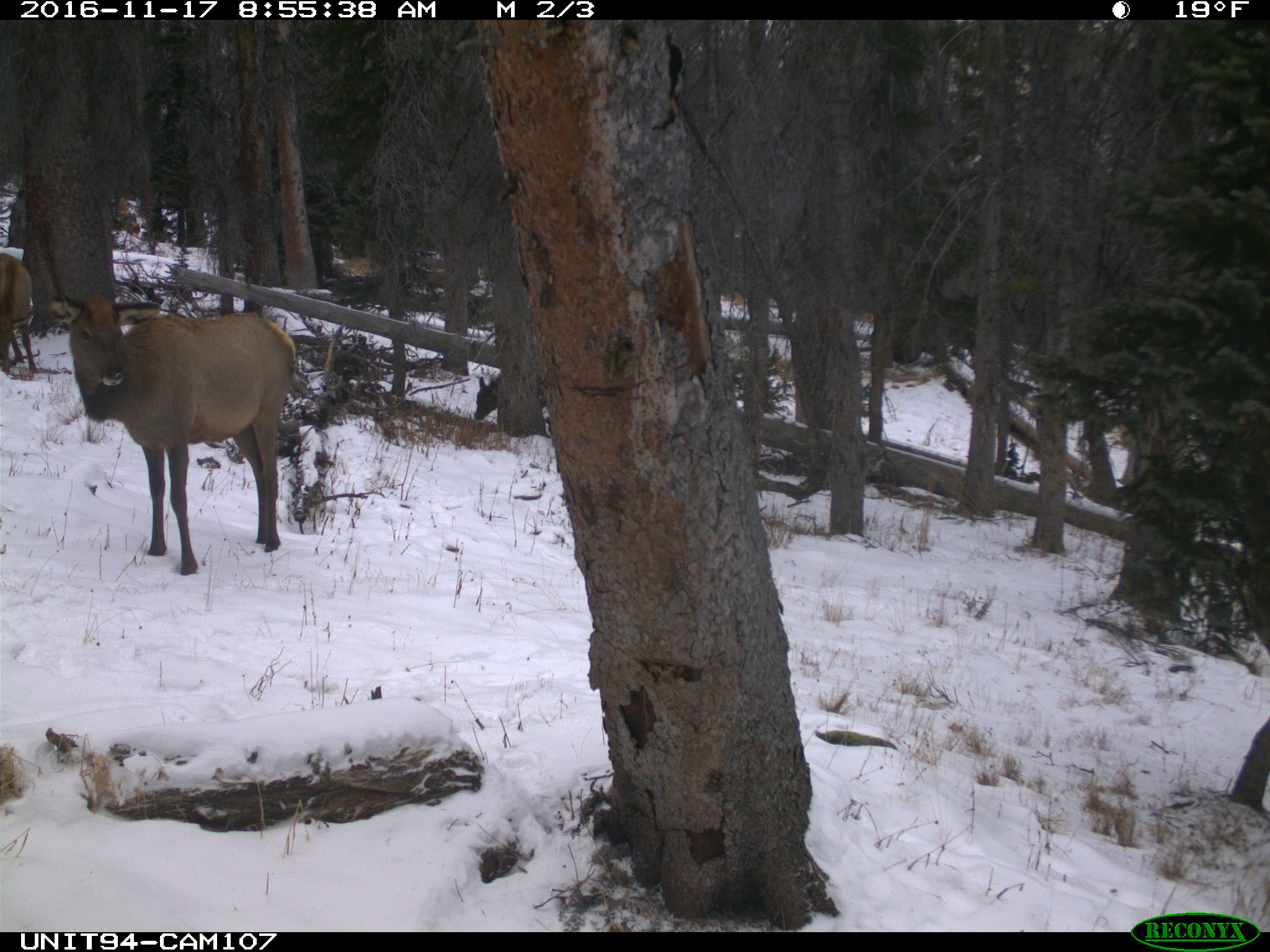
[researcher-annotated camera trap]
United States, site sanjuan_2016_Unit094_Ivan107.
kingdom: Animalia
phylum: Chordata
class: Mammalia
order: Artiodactyla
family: Cervidae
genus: Cervus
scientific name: Cervus elaphus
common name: red deer